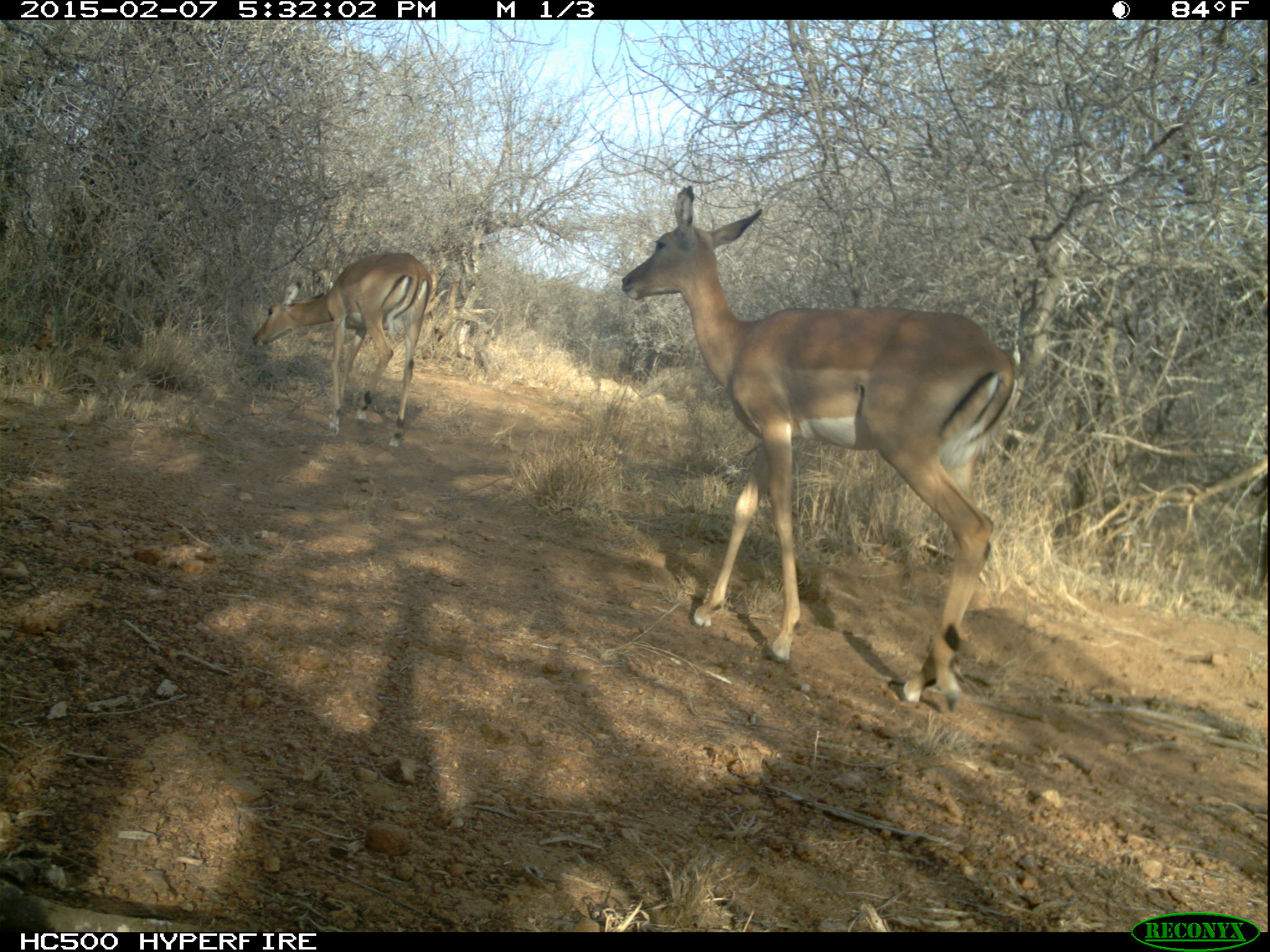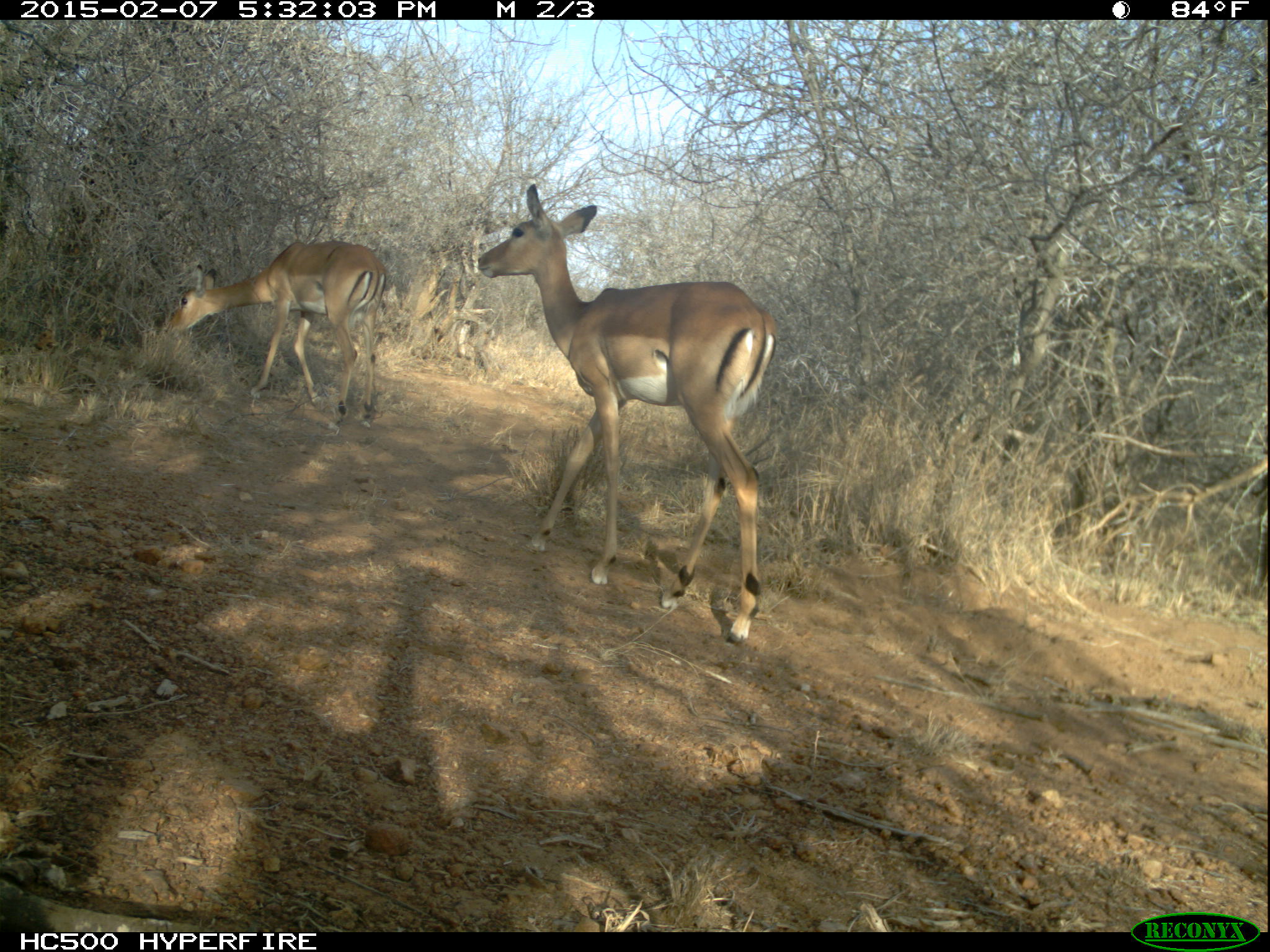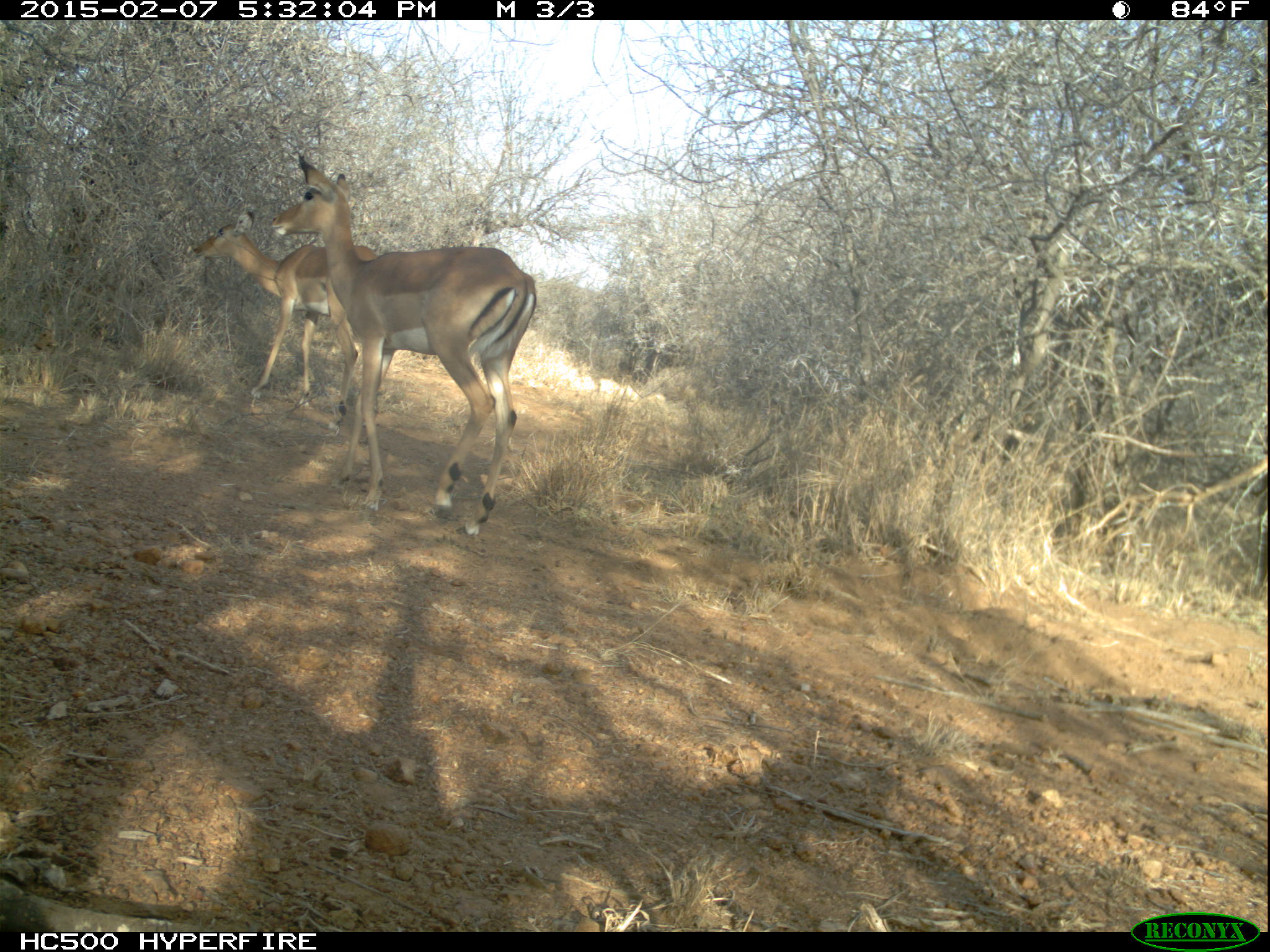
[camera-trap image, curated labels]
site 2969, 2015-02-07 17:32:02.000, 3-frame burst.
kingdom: Animalia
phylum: Chordata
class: Mammalia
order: Artiodactyla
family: Bovidae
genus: Aepyceros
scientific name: Aepyceros melampus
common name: impala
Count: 2.